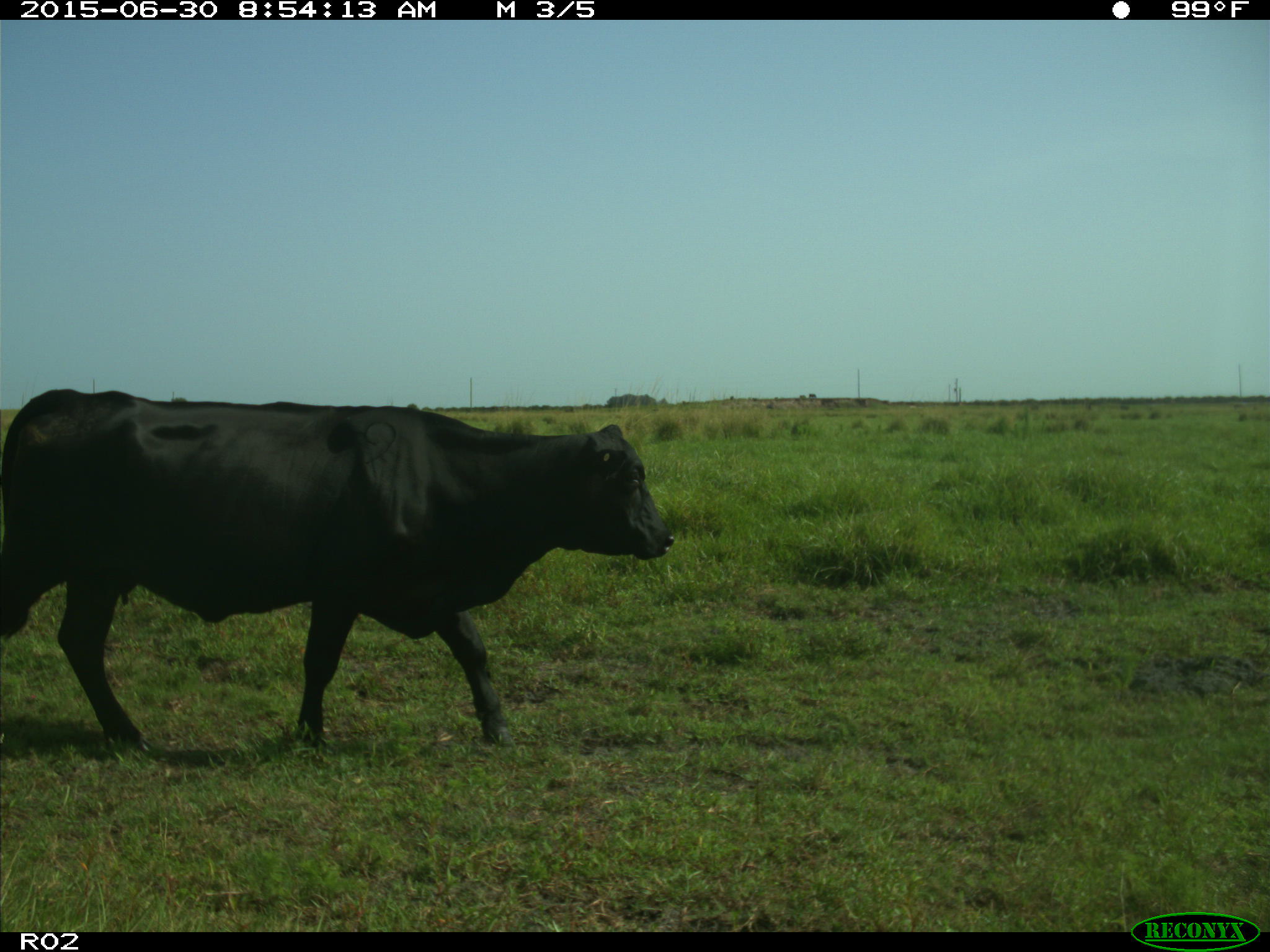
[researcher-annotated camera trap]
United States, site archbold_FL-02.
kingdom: Animalia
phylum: Chordata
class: Mammalia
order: Artiodactyla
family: Bovidae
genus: Bos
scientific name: Bos taurus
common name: domestic cow